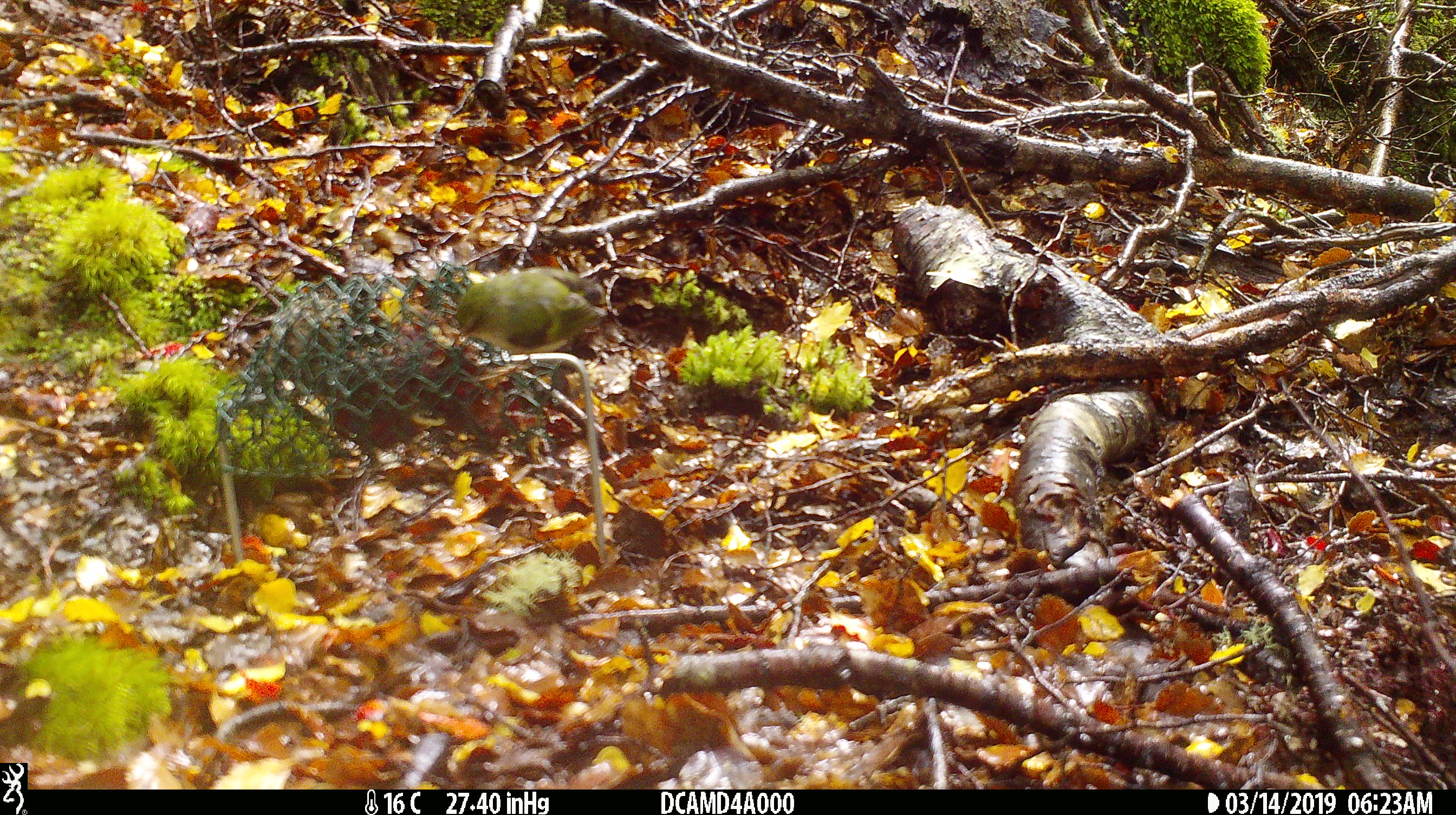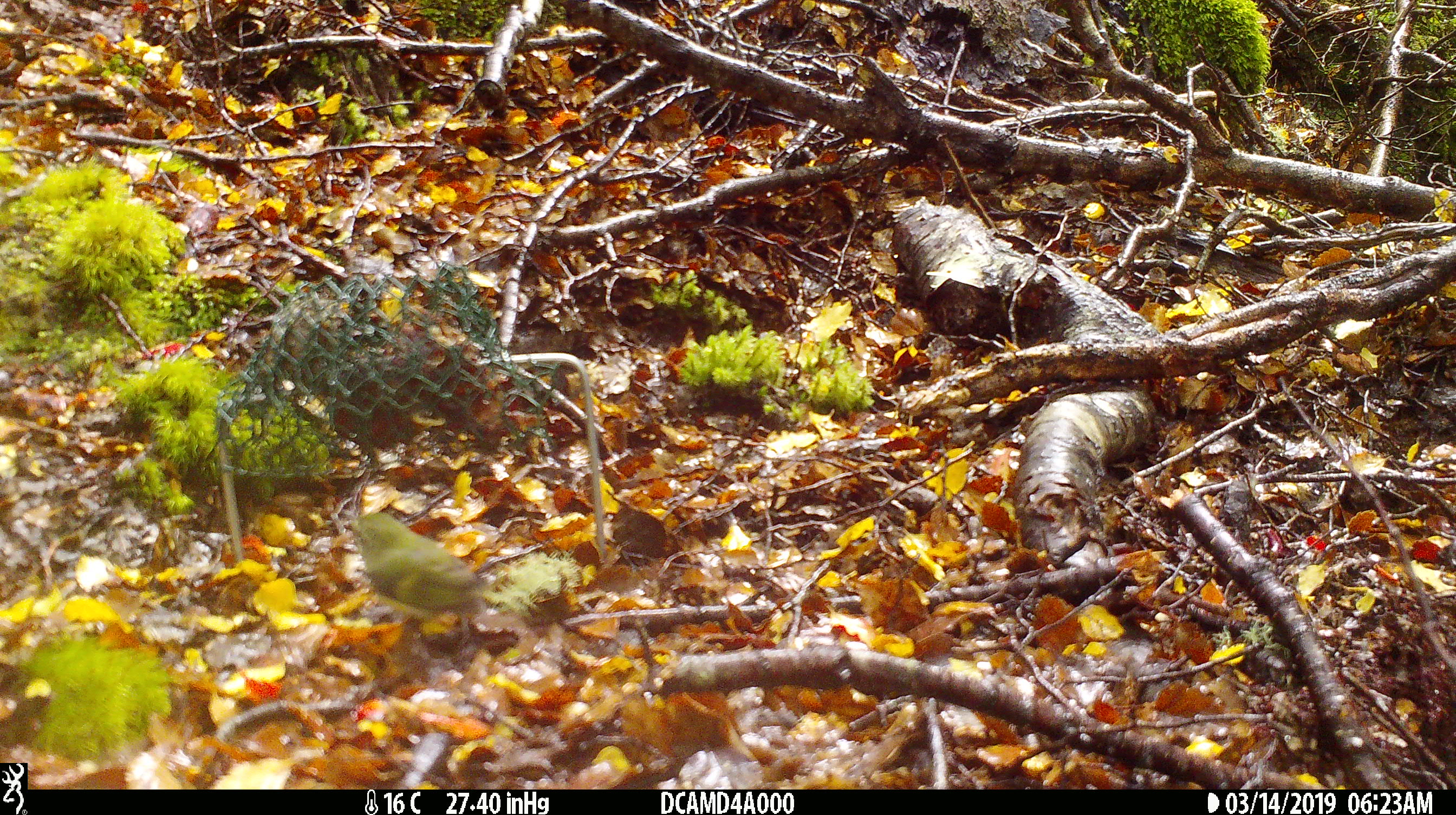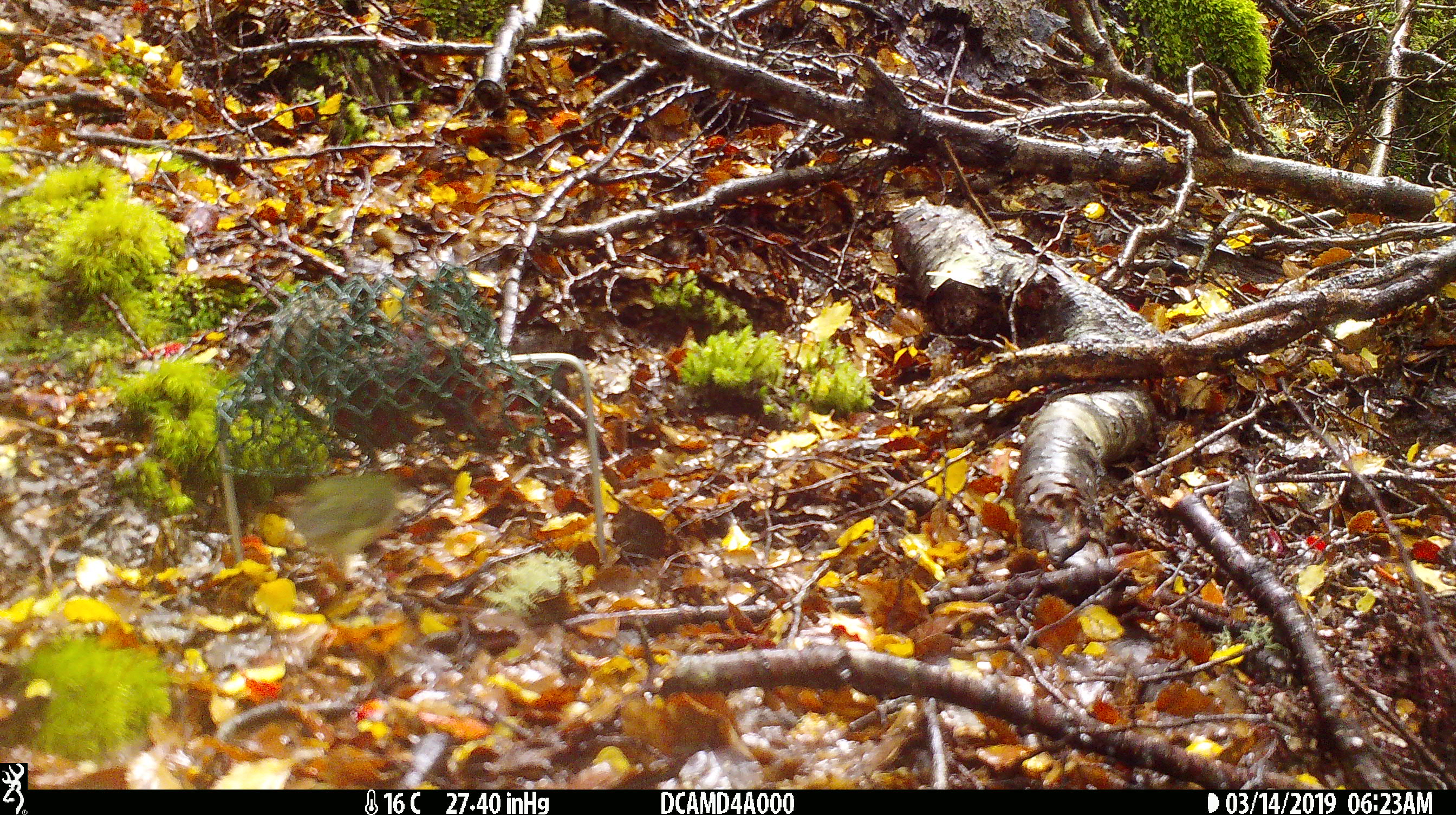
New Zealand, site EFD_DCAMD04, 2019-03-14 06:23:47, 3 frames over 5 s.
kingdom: Animalia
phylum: Chordata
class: Aves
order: Passeriformes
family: Acanthisittidae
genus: Acanthisitta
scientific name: Acanthisitta chloris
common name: rifleman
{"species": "rifleman (Acanthisitta chloris)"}